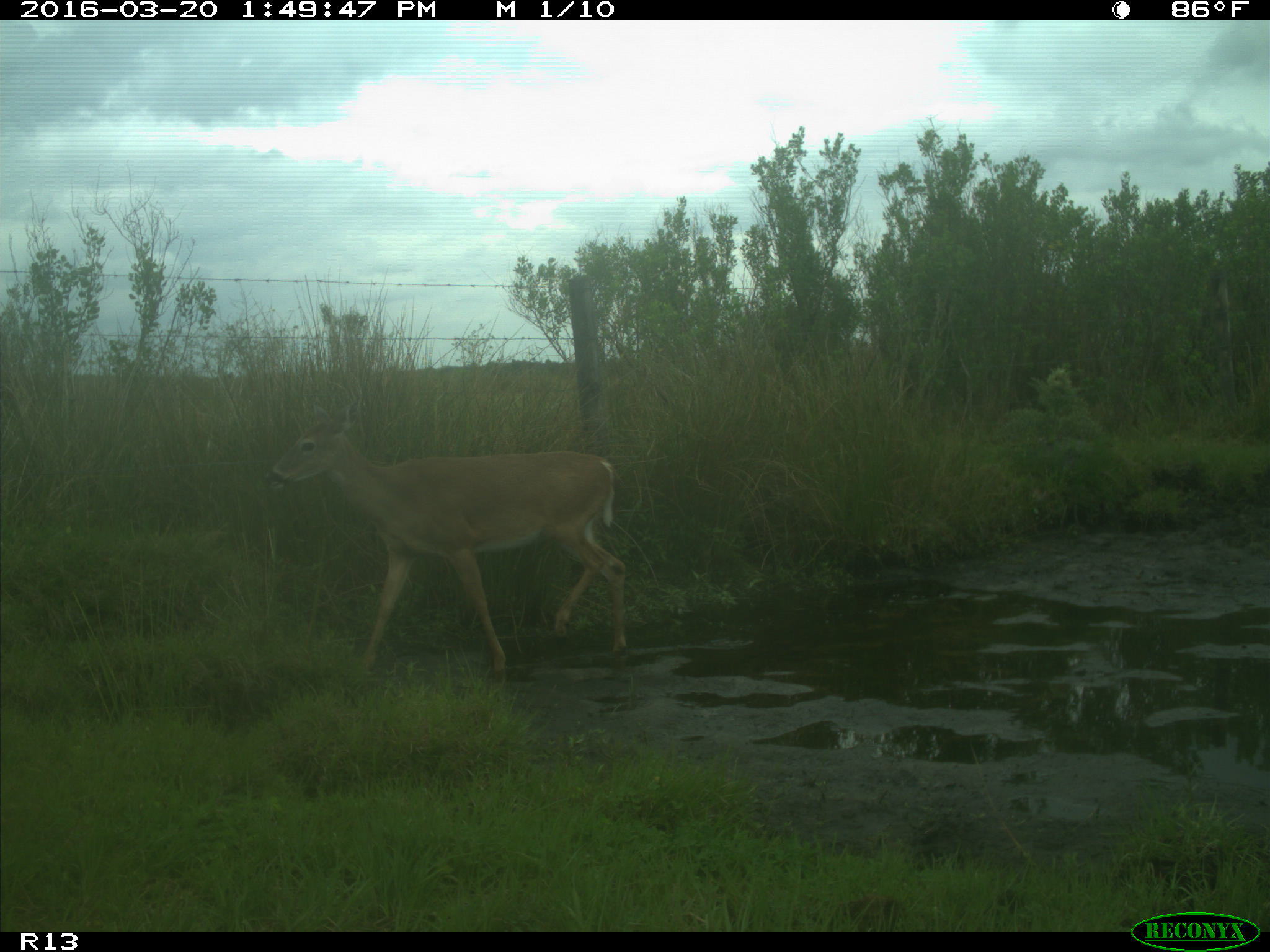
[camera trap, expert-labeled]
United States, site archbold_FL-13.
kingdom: Animalia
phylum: Chordata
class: Mammalia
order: Artiodactyla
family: Cervidae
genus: Odocoileus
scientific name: Odocoileus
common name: deer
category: unidentified deer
Unidentified deer (deer) (Odocoileus).